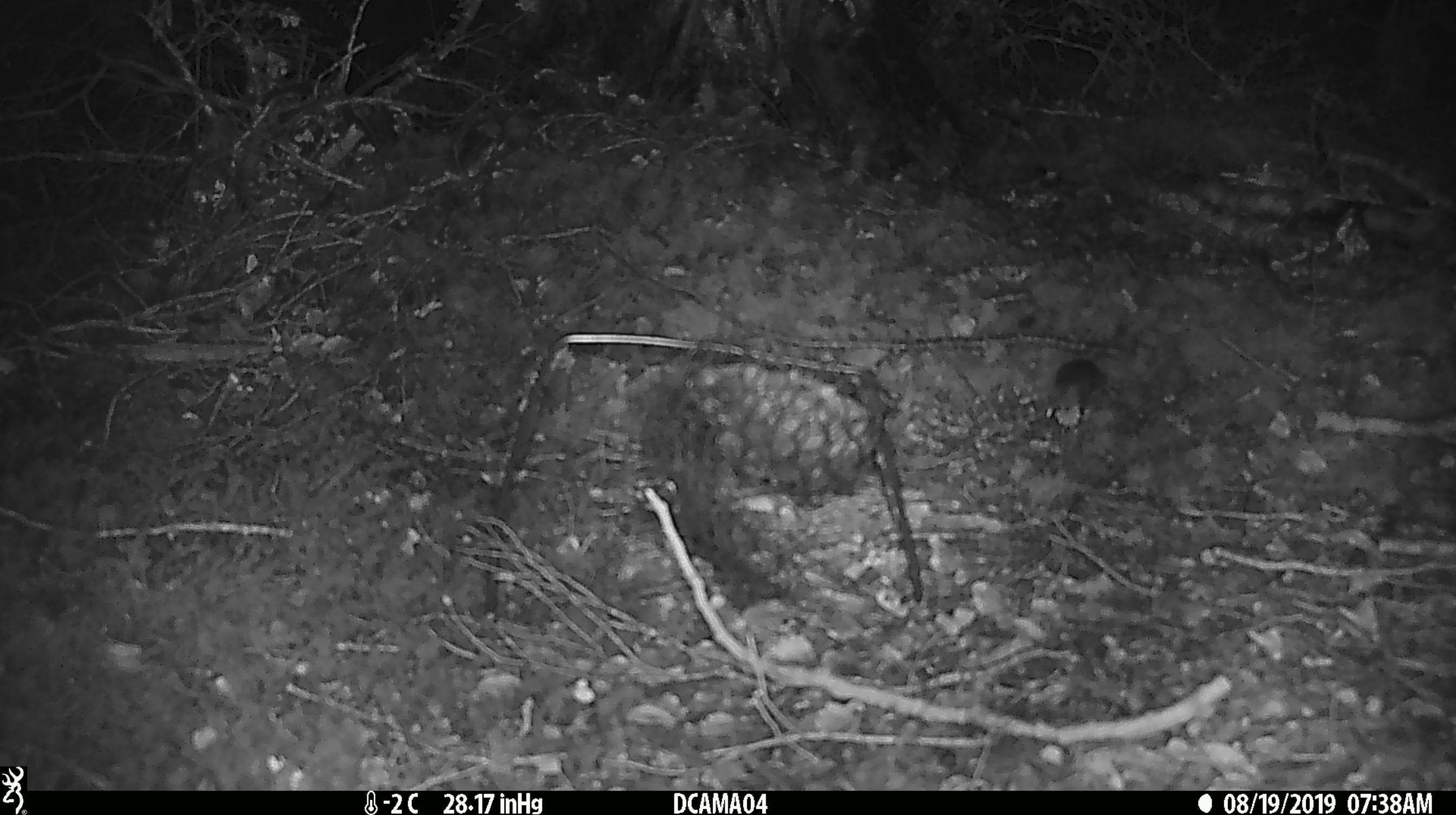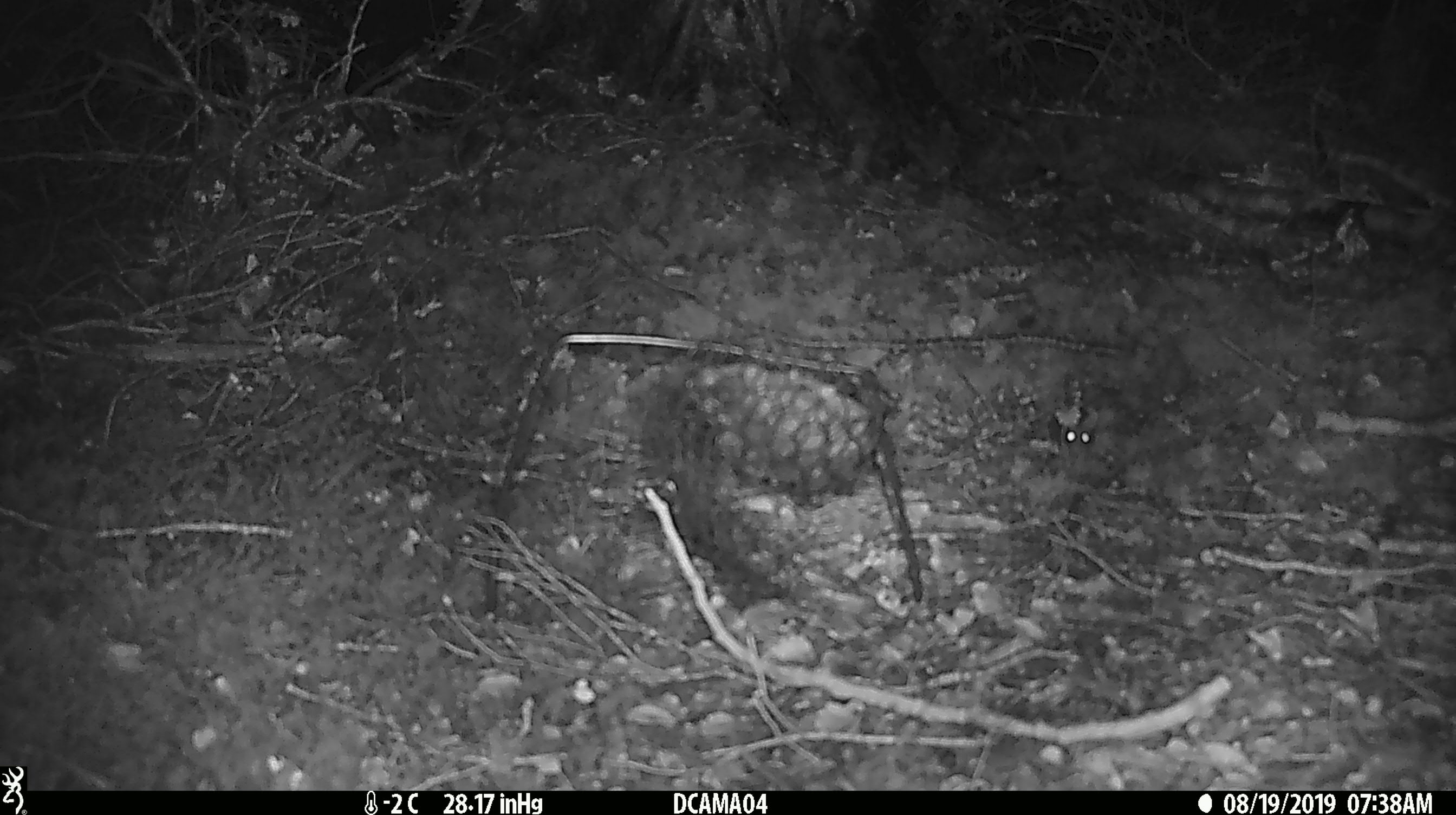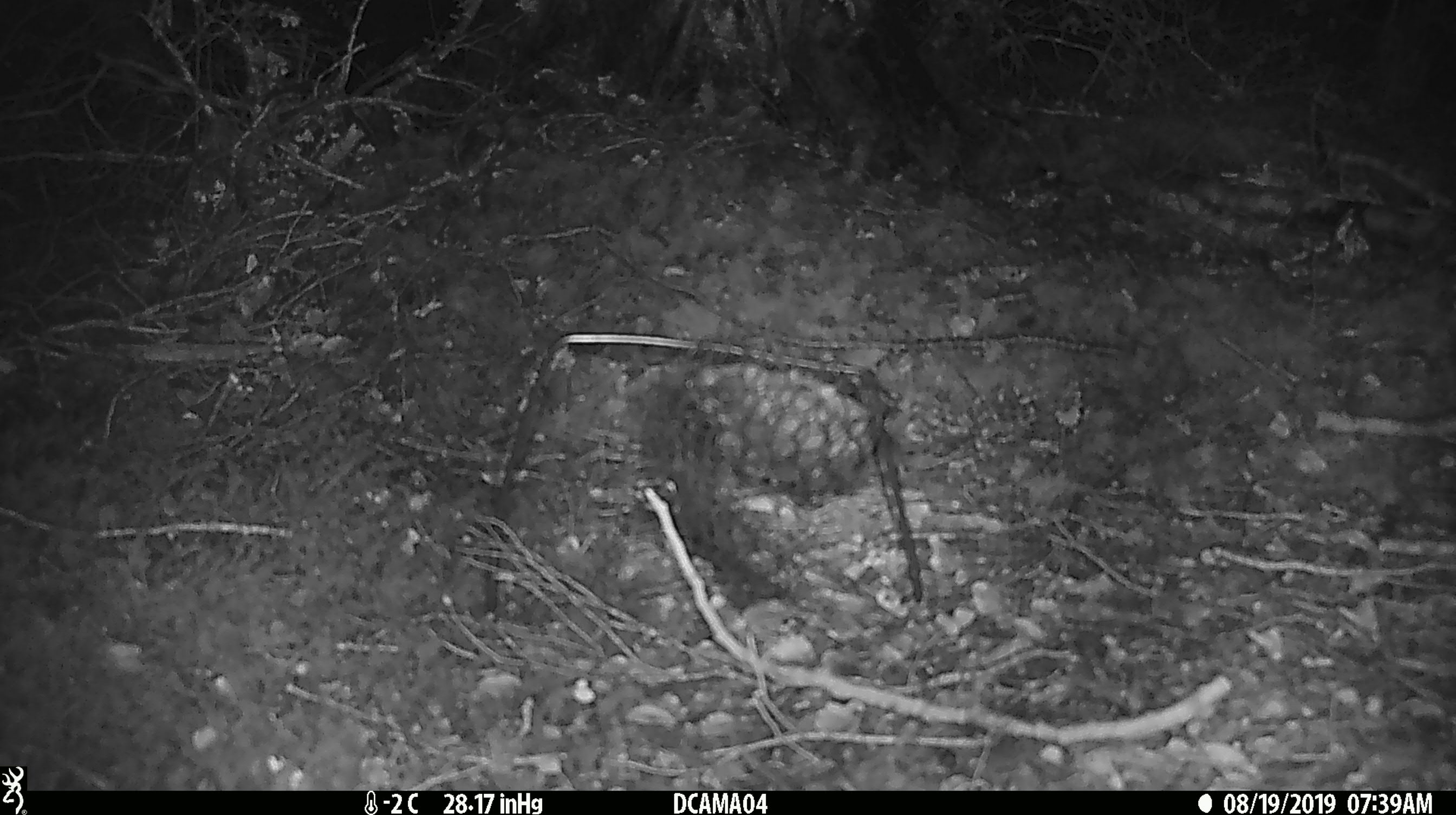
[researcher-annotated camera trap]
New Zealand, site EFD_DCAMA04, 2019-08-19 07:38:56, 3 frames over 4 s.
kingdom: Animalia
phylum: Chordata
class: Mammalia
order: Rodentia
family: Muridae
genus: Mus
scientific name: Mus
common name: mouse